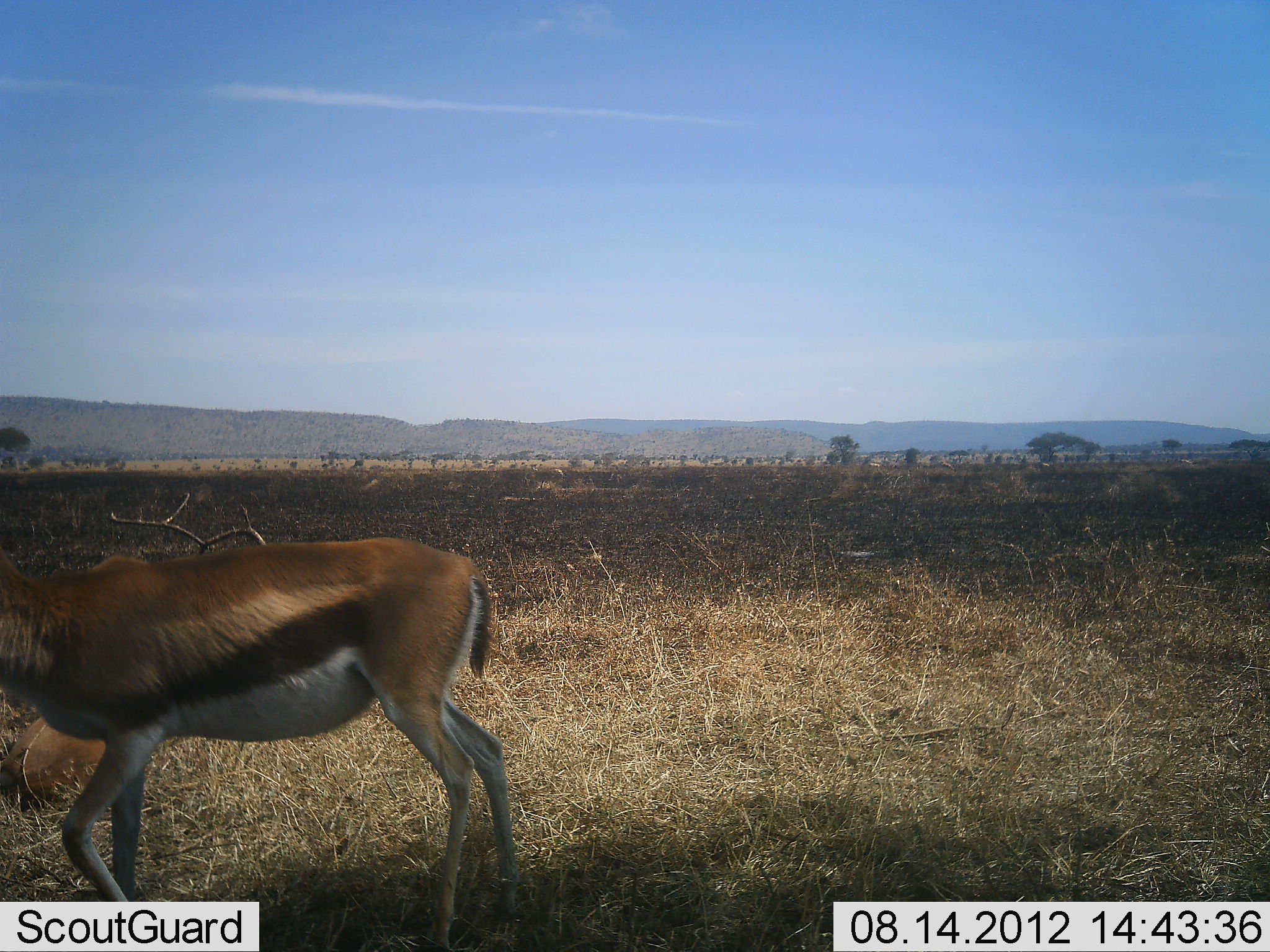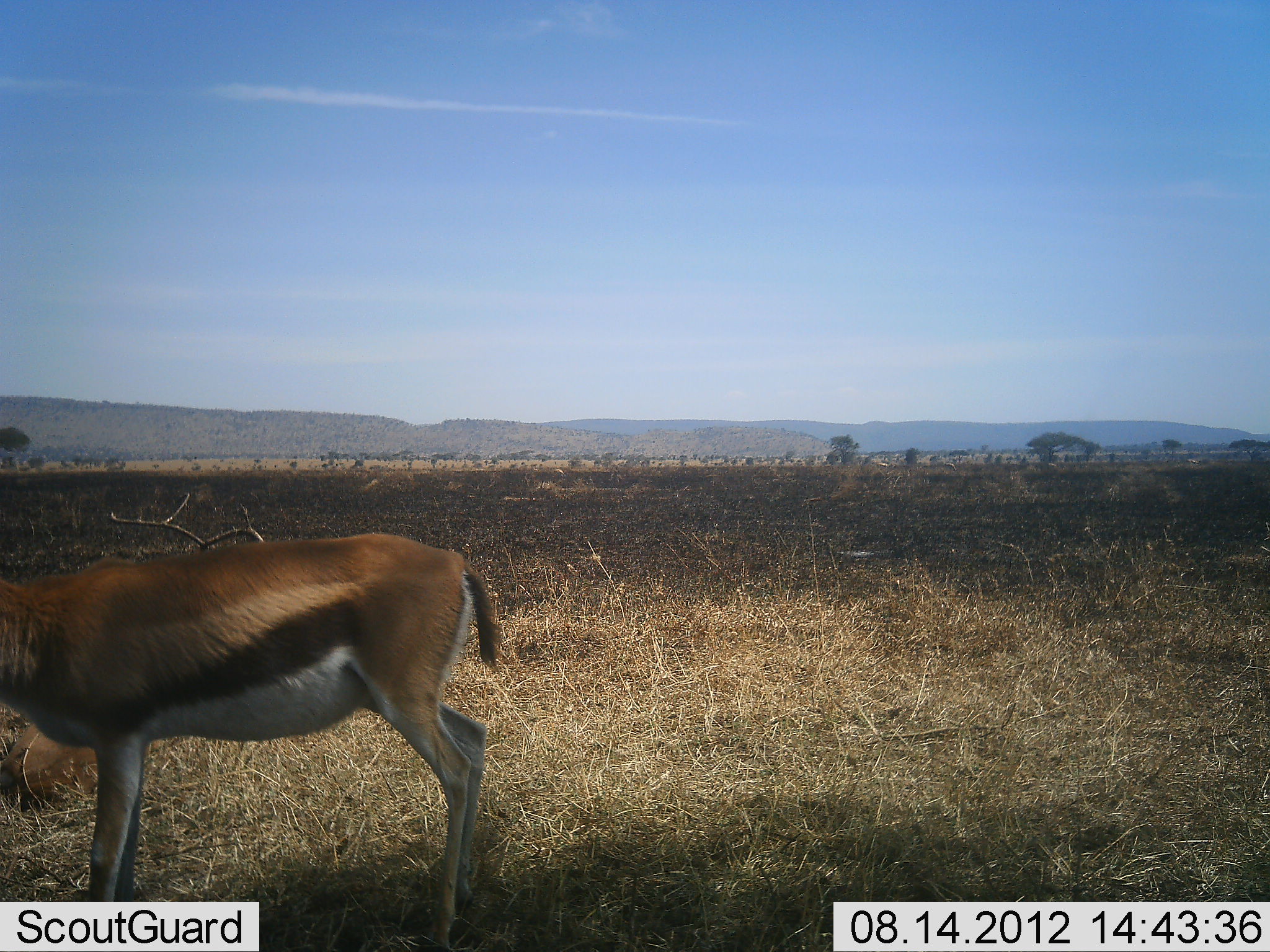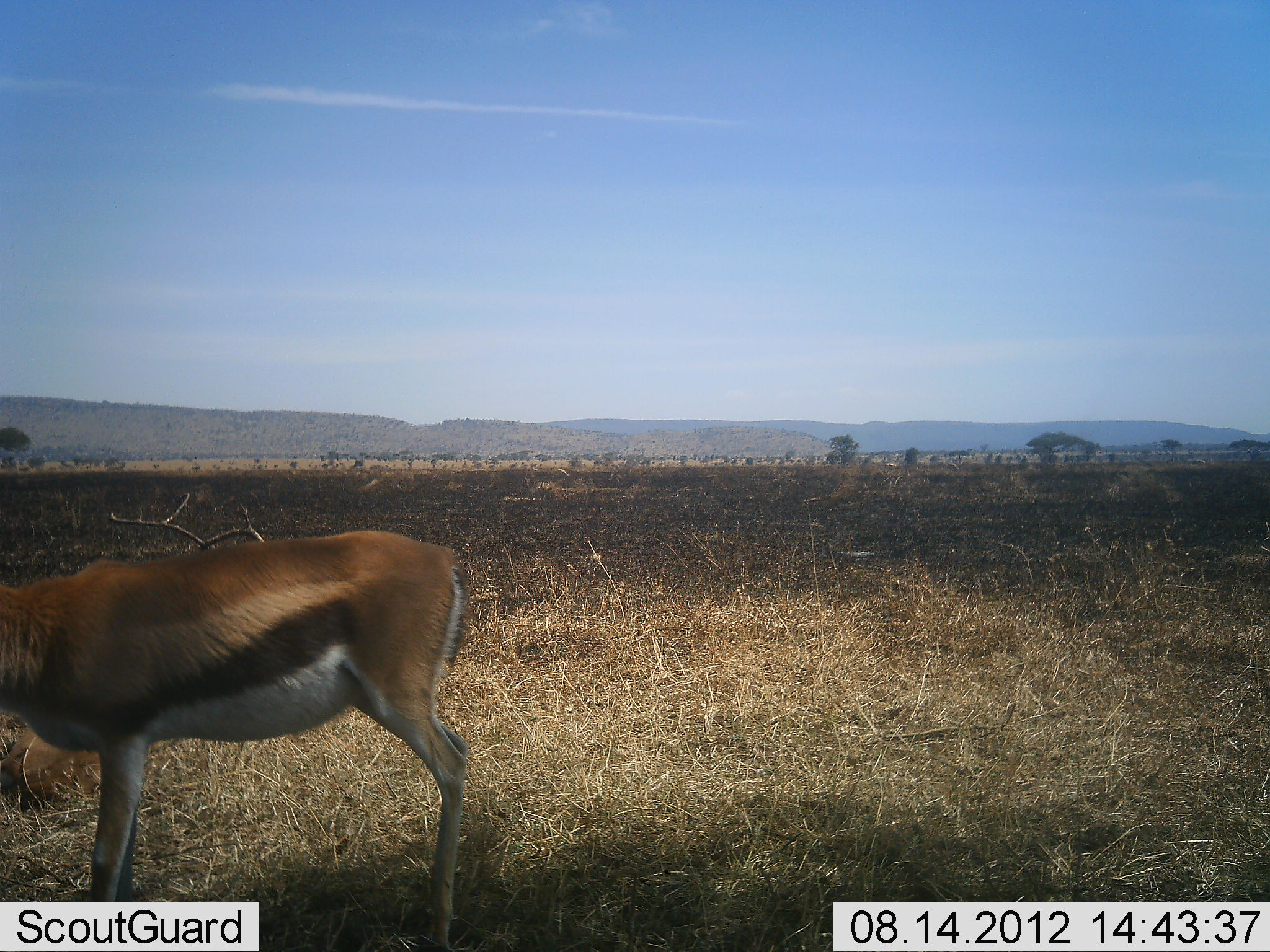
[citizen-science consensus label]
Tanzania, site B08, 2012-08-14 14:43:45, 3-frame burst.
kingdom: Animalia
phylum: Chordata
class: Mammalia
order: Artiodactyla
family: Bovidae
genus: Eudorcas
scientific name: Eudorcas thomsonii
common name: thomson's gazelle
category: gazellethomsons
Gazellethomsons (thomson's gazelle) (Eudorcas thomsonii), count 1. Behavior (volunteer vote fractions): standing 100%, resting 30%, moving 0%, interacting 0%. Young present (vote fraction): 0%. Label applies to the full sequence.